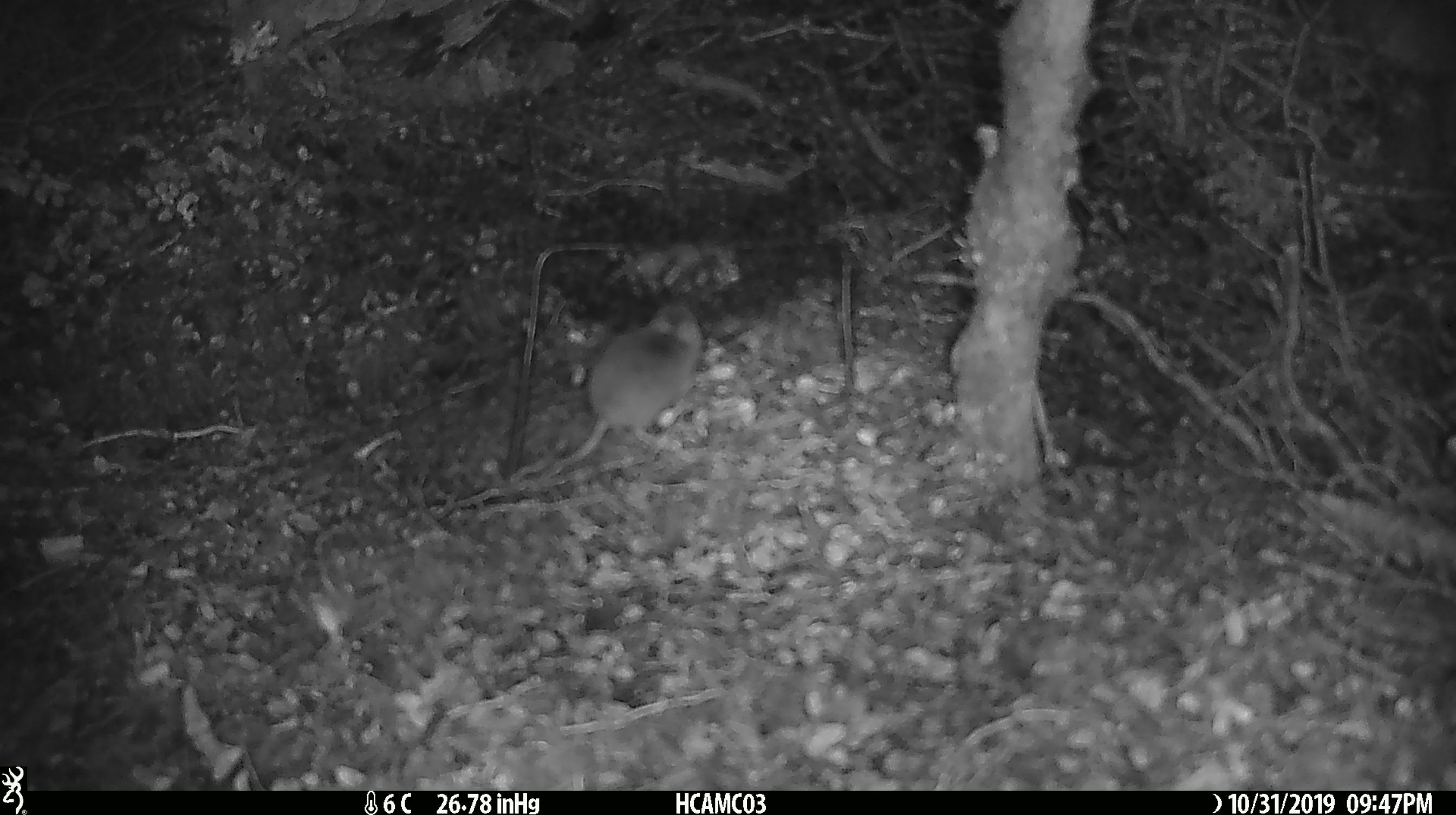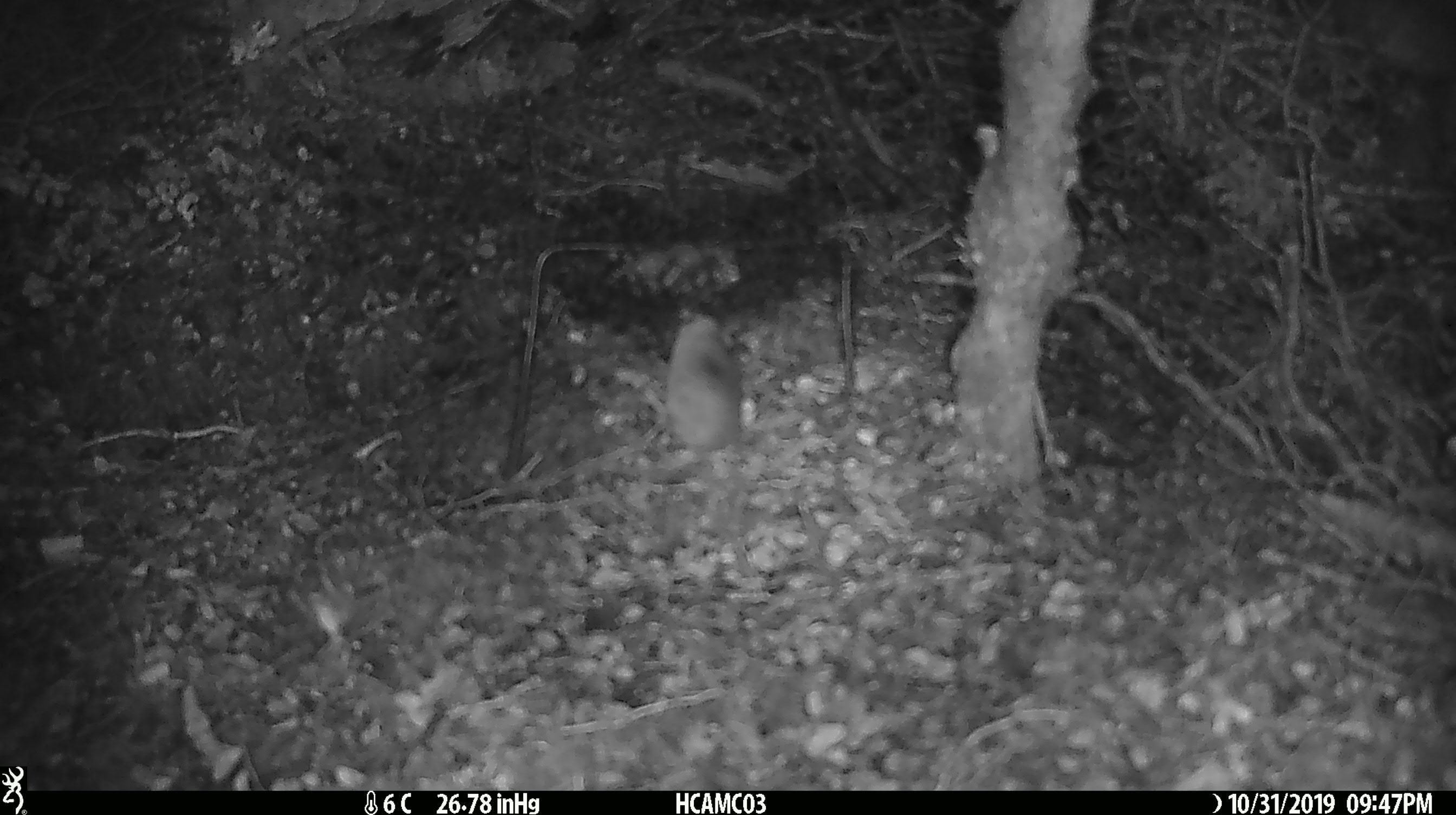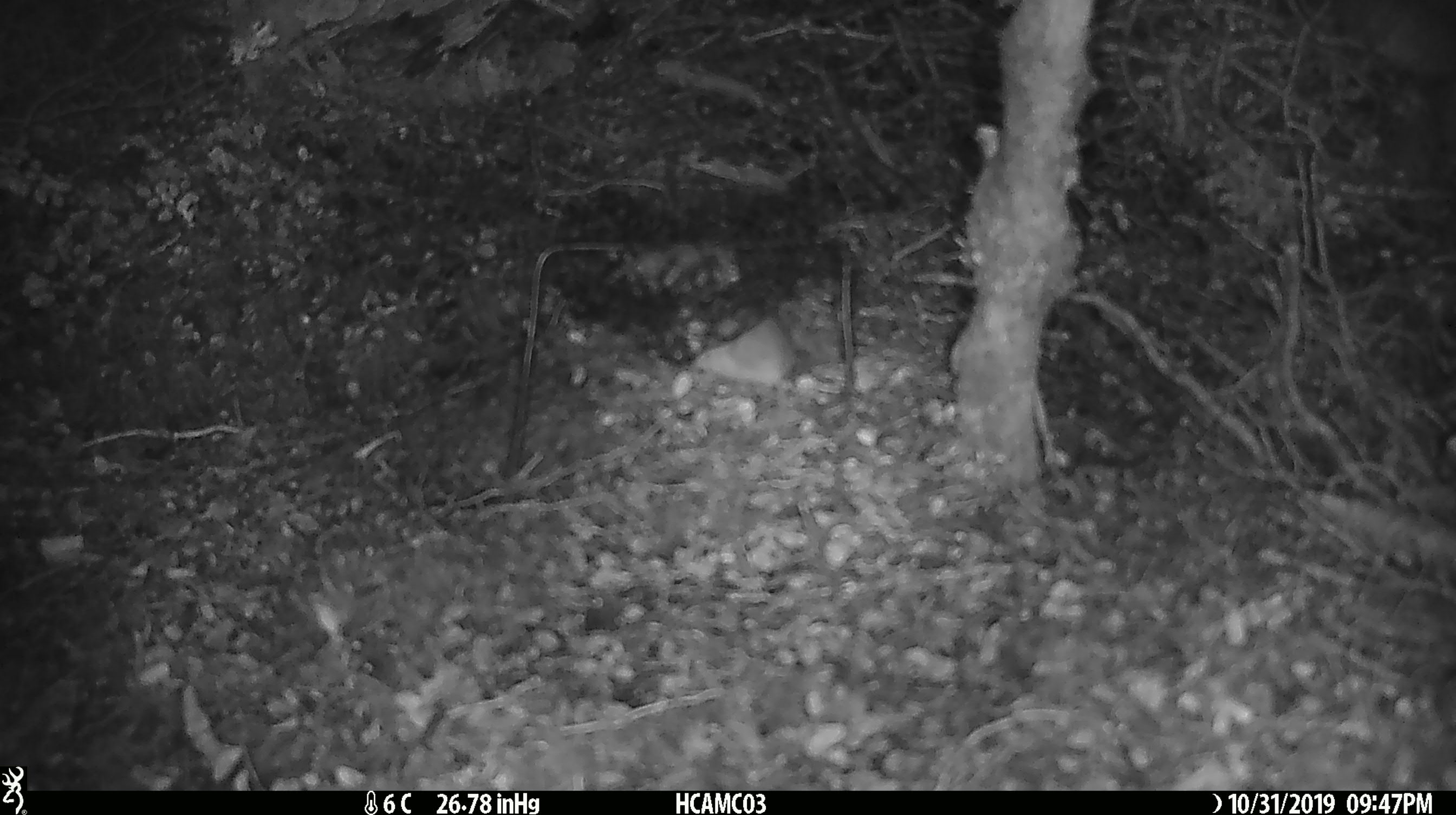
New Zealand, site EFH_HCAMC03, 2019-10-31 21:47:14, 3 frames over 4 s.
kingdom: Animalia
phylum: Chordata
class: Mammalia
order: Rodentia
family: Muridae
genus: Mus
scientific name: Mus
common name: mouse